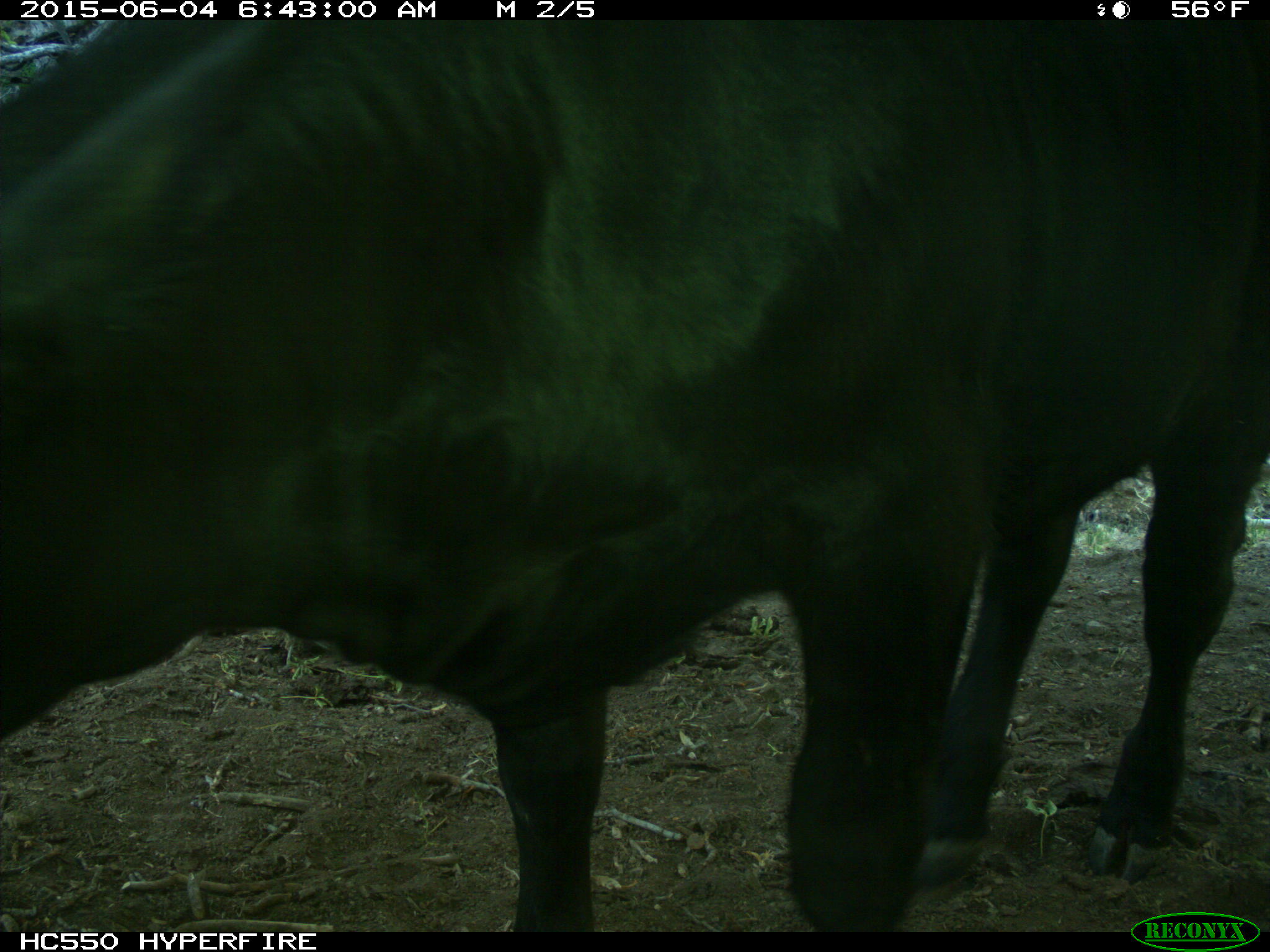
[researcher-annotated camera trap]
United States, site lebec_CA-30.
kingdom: Animalia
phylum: Chordata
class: Mammalia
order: Artiodactyla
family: Bovidae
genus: Bos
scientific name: Bos taurus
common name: domestic cow